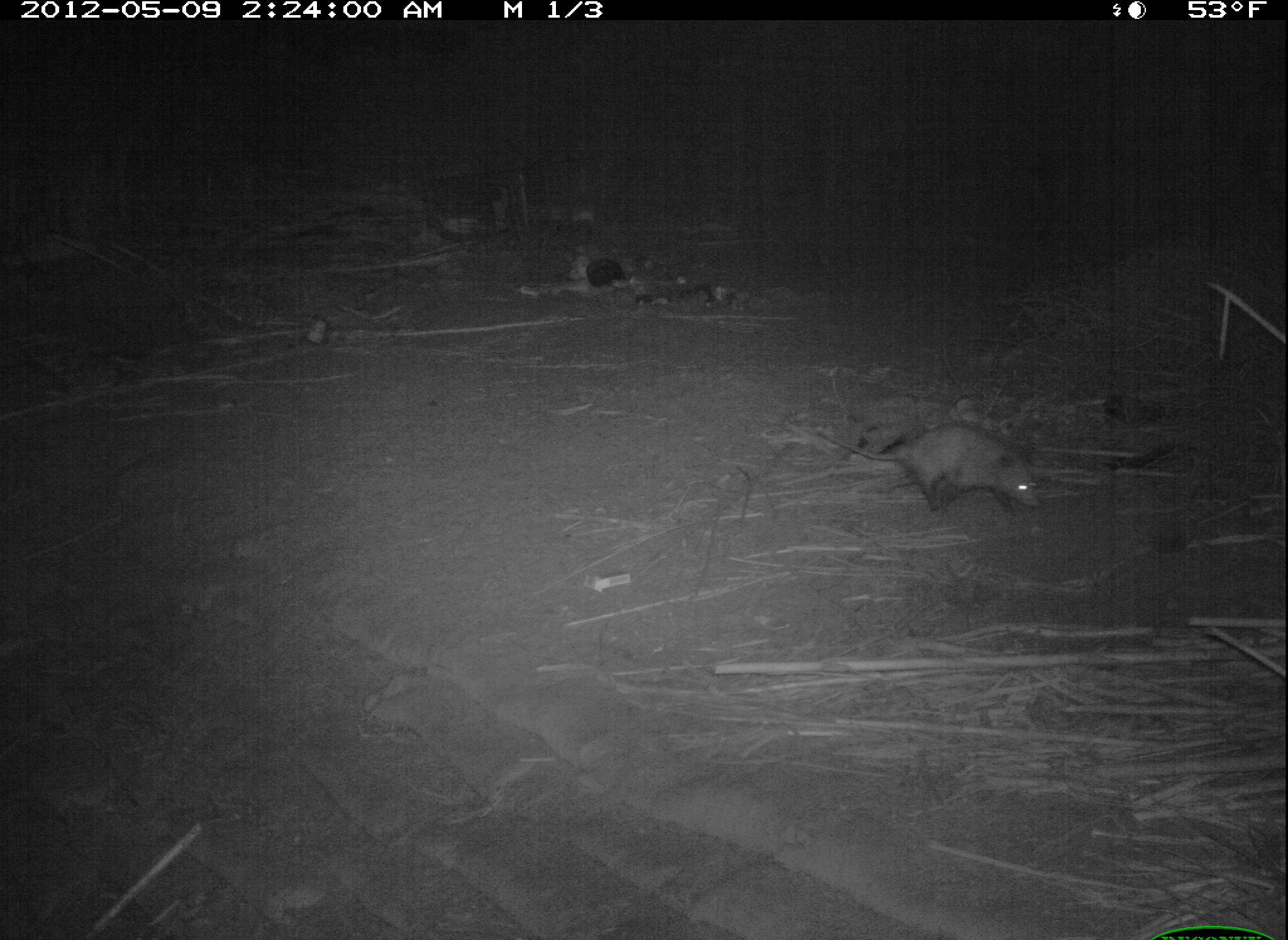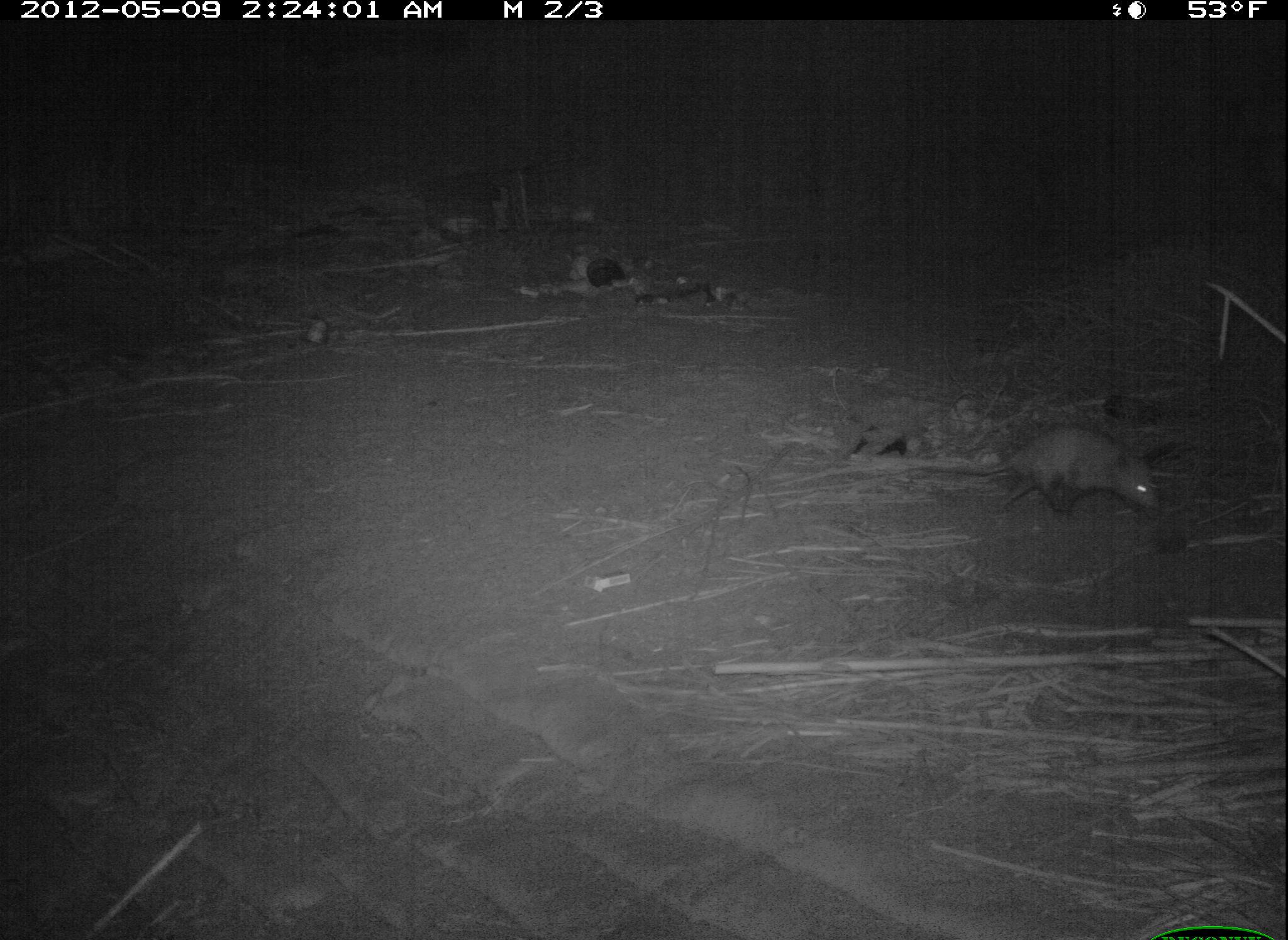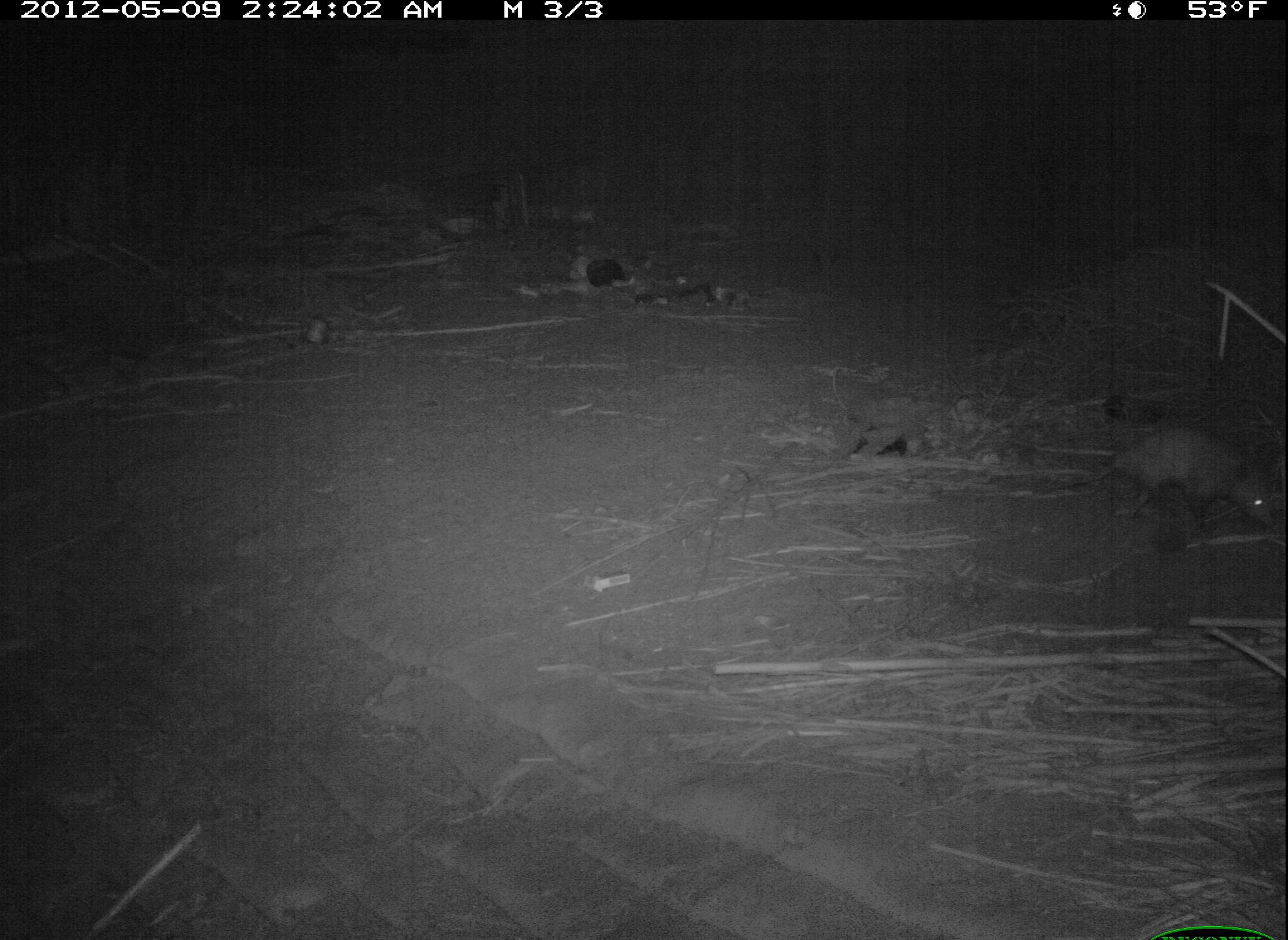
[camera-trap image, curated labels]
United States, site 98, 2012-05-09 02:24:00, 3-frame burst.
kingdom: Animalia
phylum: Chordata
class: Mammalia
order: Didelphimorphia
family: Didelphidae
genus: Didelphis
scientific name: Didelphis virginiana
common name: virginia opossum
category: opossum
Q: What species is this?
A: Opossum (virginia opossum) (Didelphis virginiana).